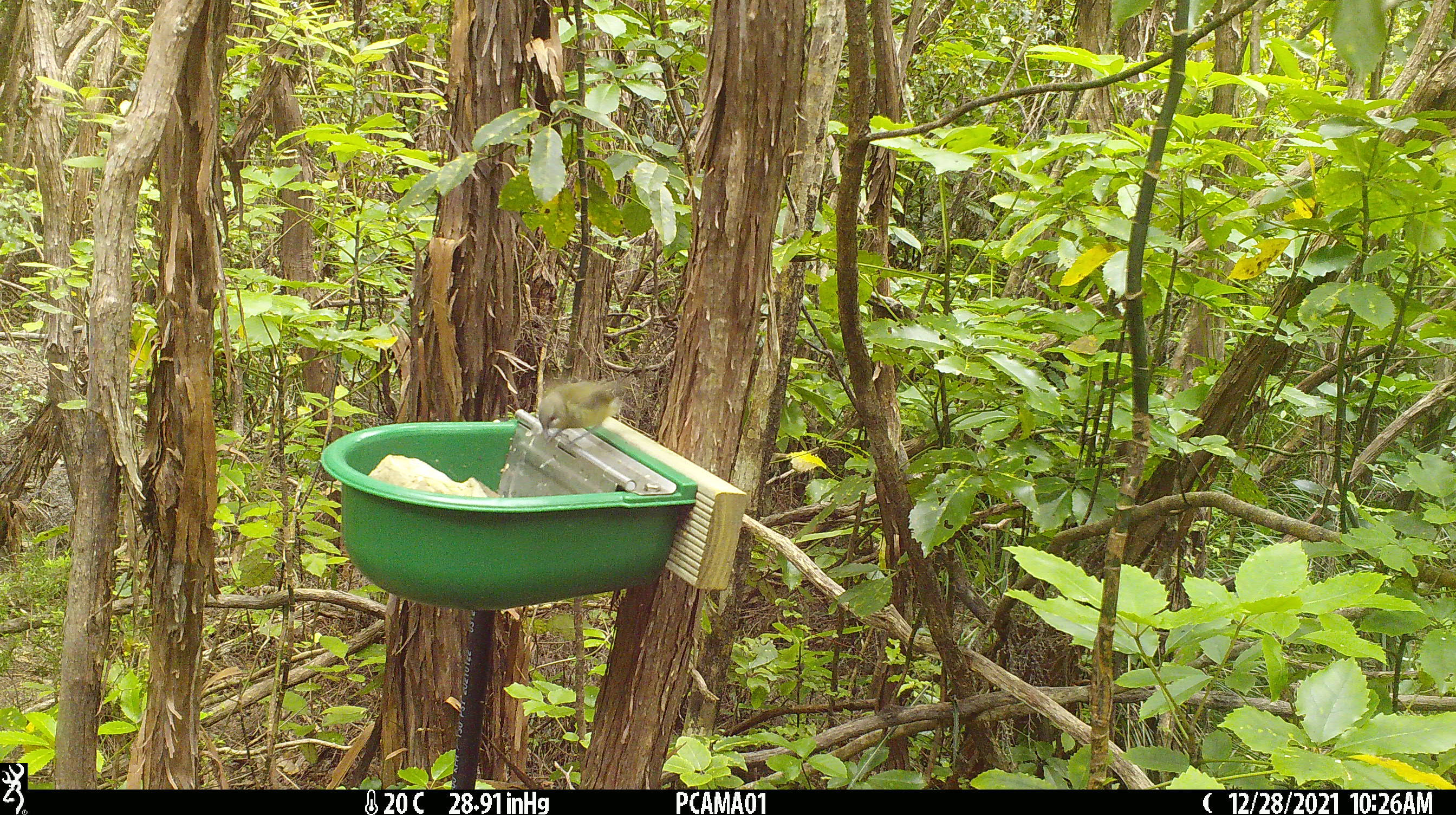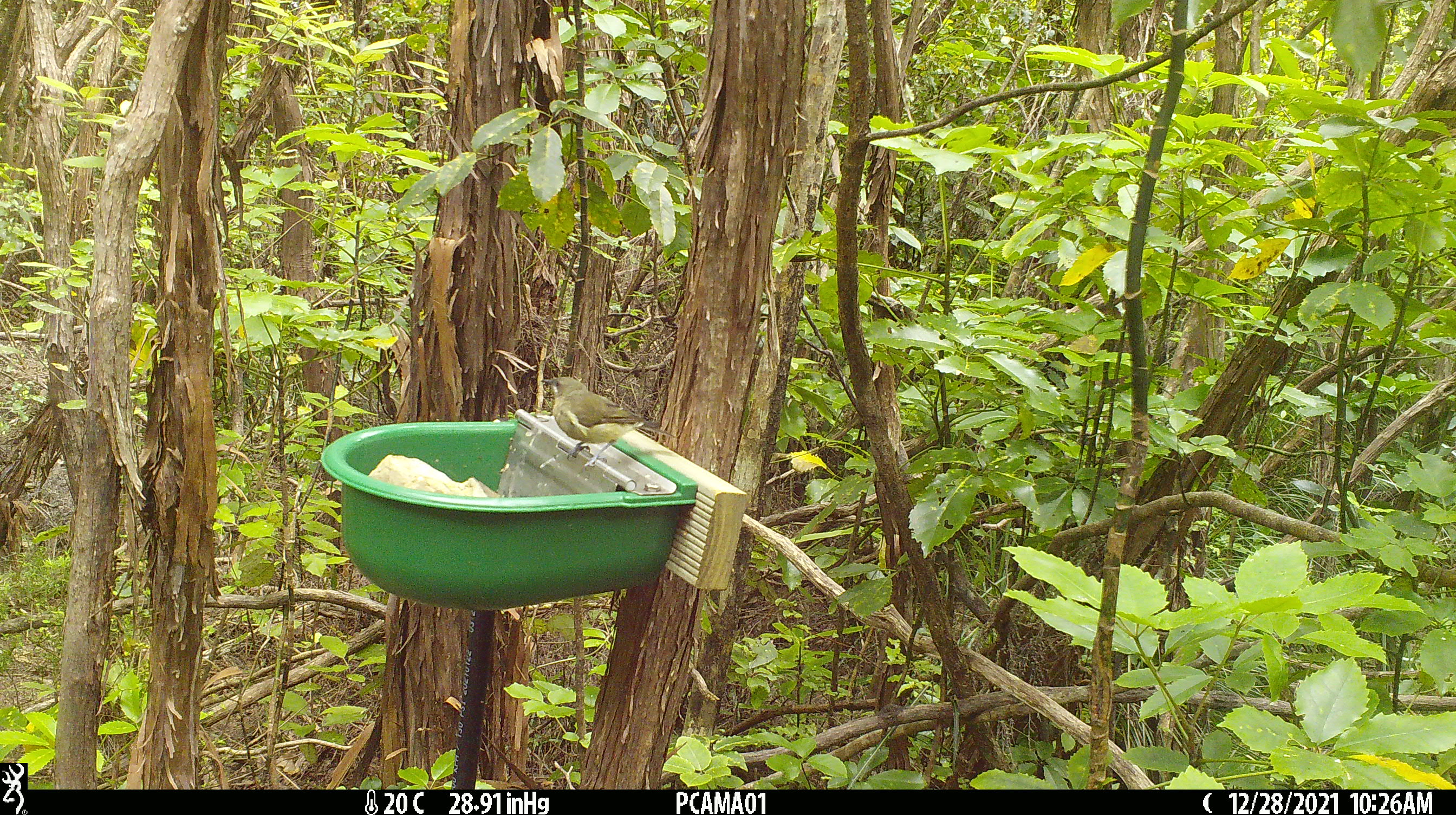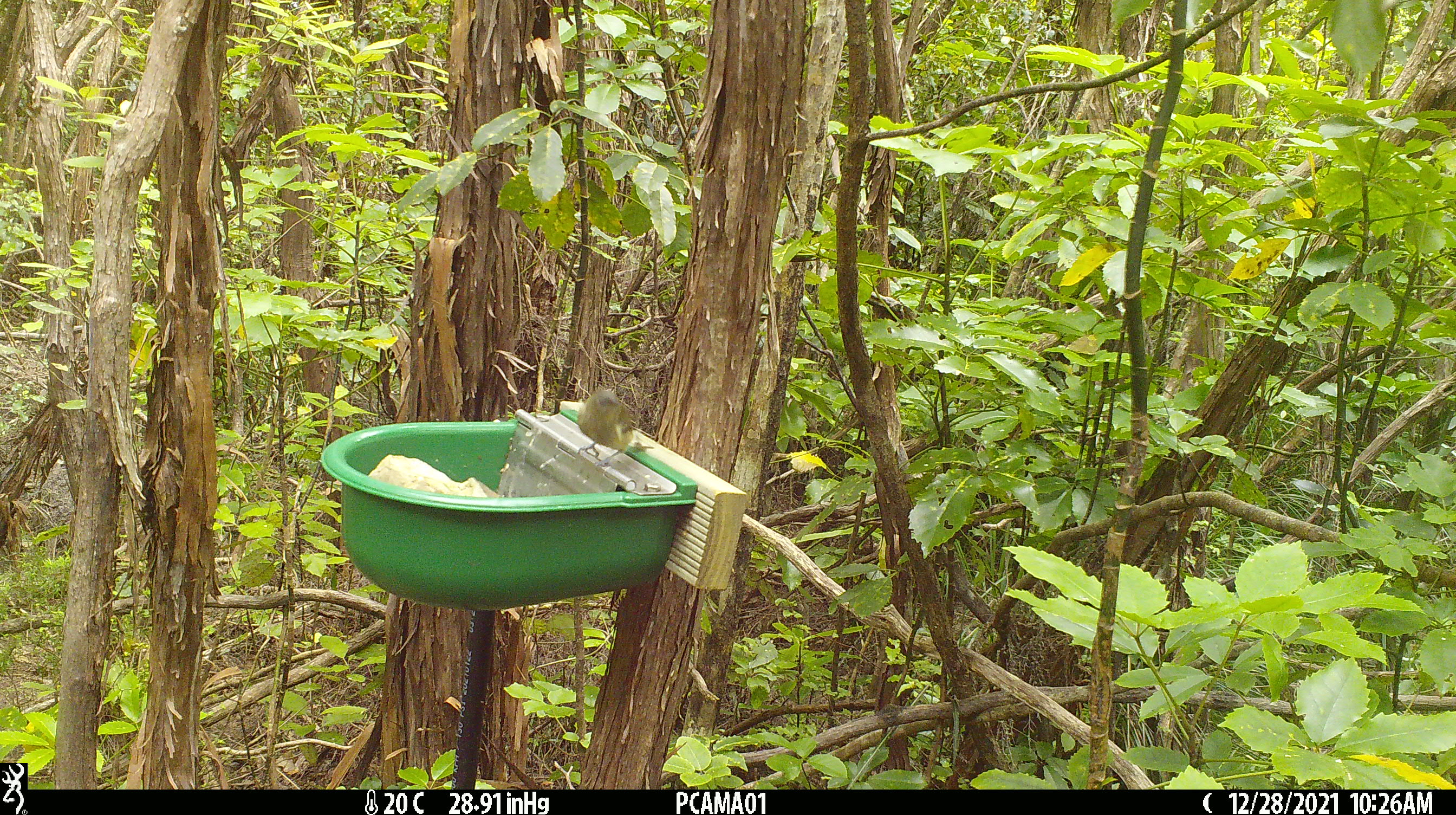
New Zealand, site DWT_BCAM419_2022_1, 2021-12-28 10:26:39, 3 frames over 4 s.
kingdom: Animalia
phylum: Chordata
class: Aves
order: Passeriformes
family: Meliphagidae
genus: Anthornis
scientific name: Anthornis melanura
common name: new zealand bellbird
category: bellbird